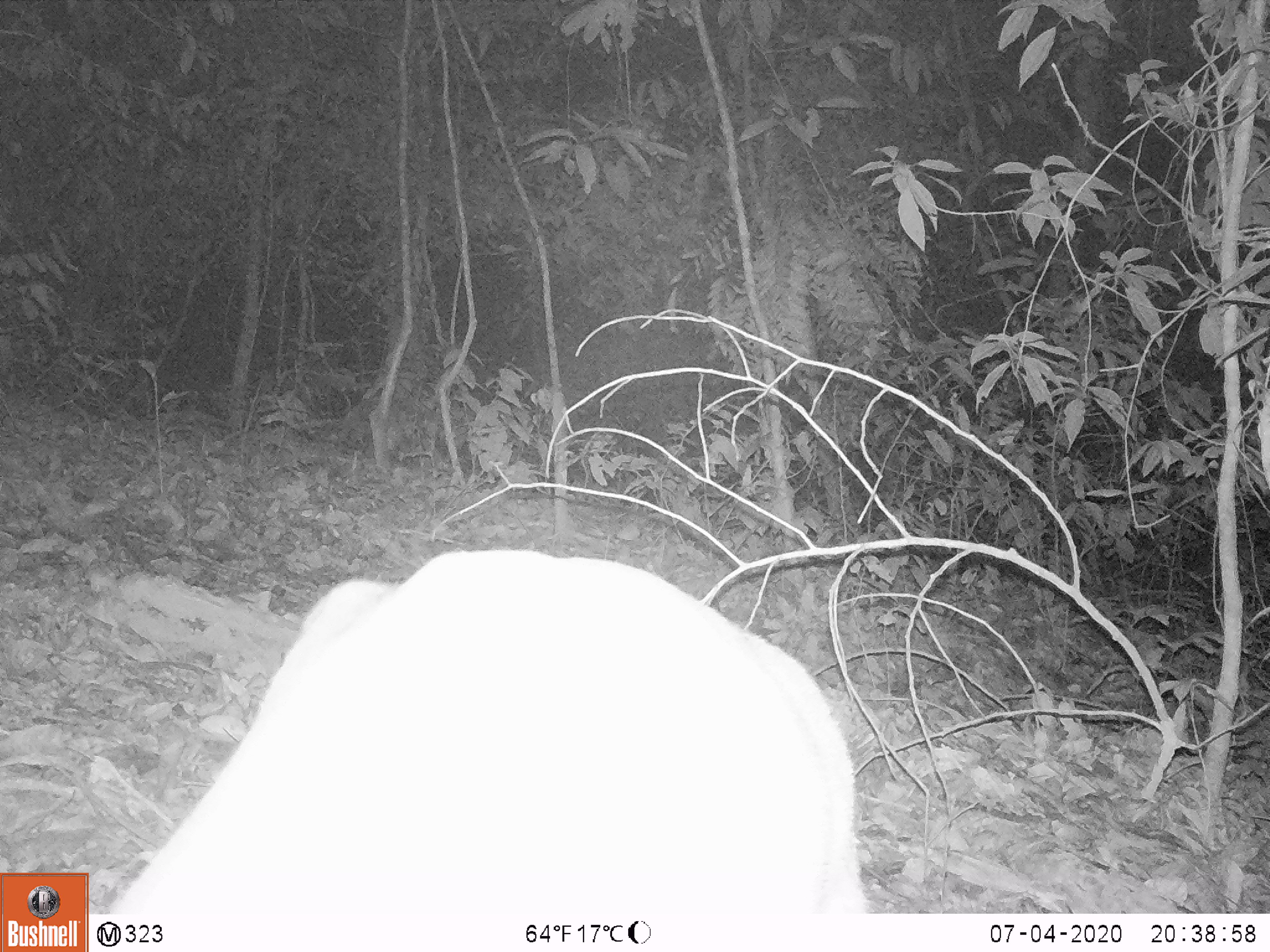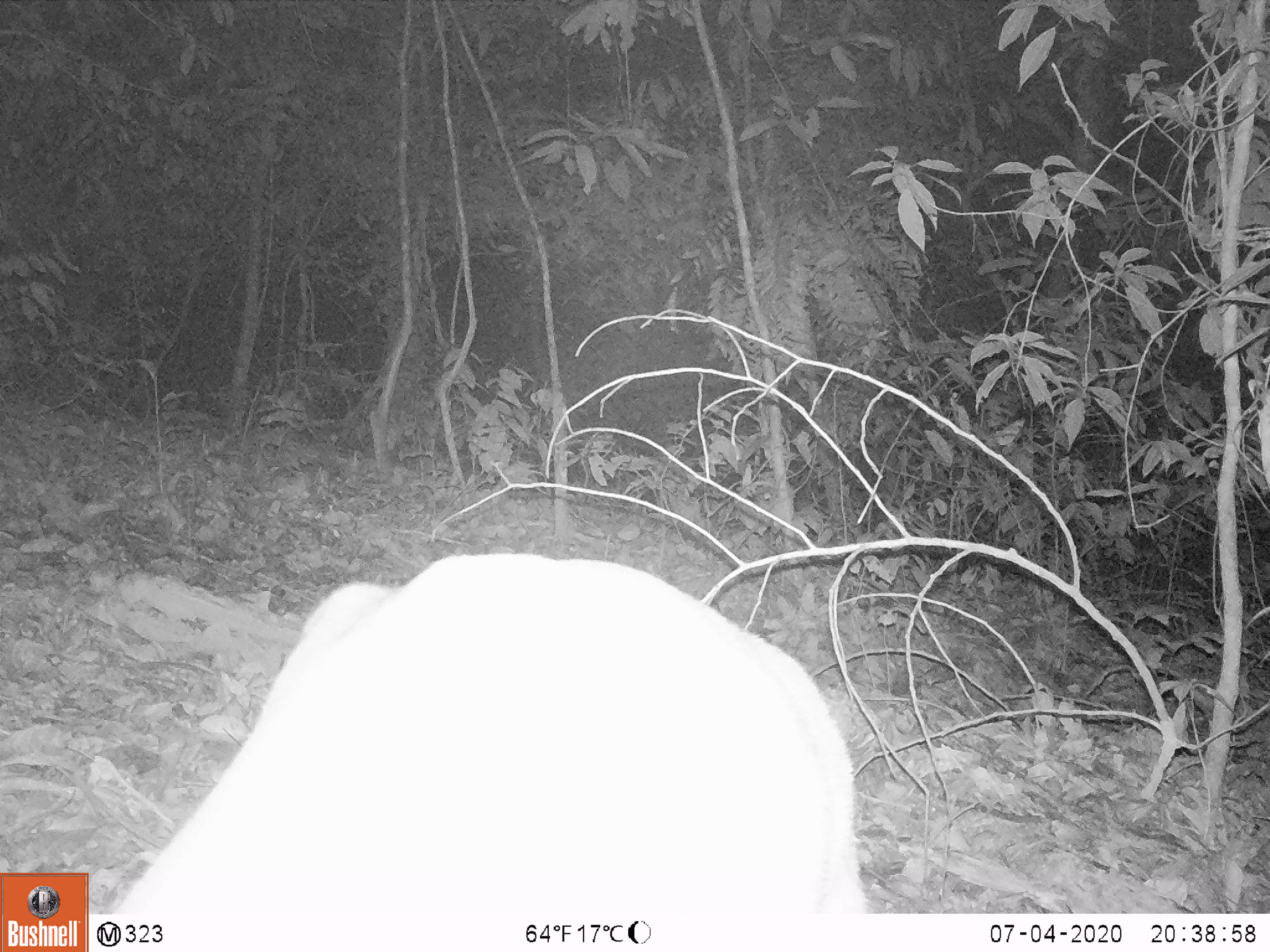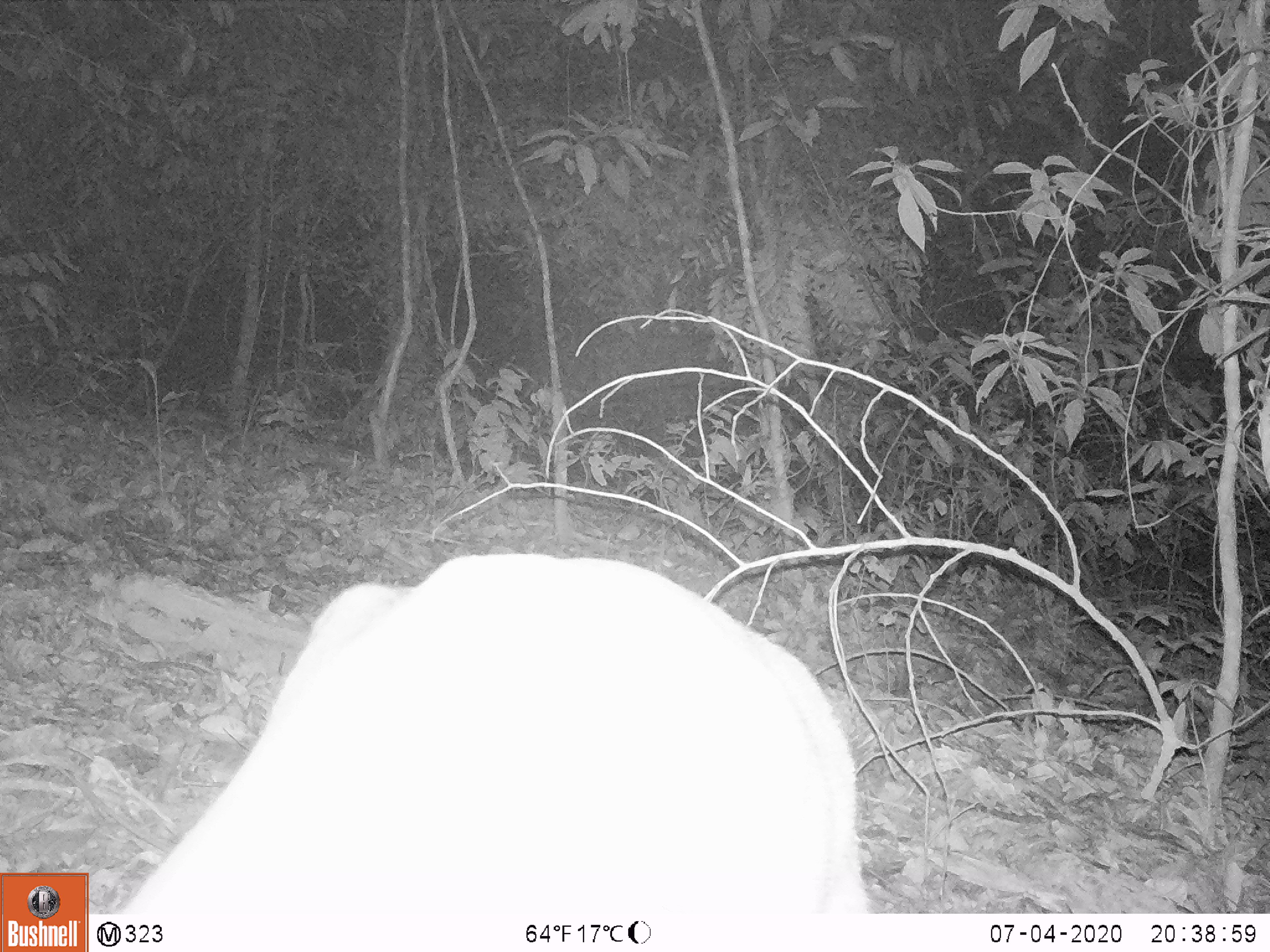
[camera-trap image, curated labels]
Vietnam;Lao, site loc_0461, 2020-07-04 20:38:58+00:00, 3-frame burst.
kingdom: Animalia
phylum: Chordata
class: Mammalia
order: Artiodactyla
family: Cervidae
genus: Muntiacus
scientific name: Muntiacus rooseveltorum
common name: roosevelt's muntjac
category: roosevelts muntjac group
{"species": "roosevelts muntjac group (roosevelt's muntjac) (Muntiacus rooseveltorum)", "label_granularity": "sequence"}